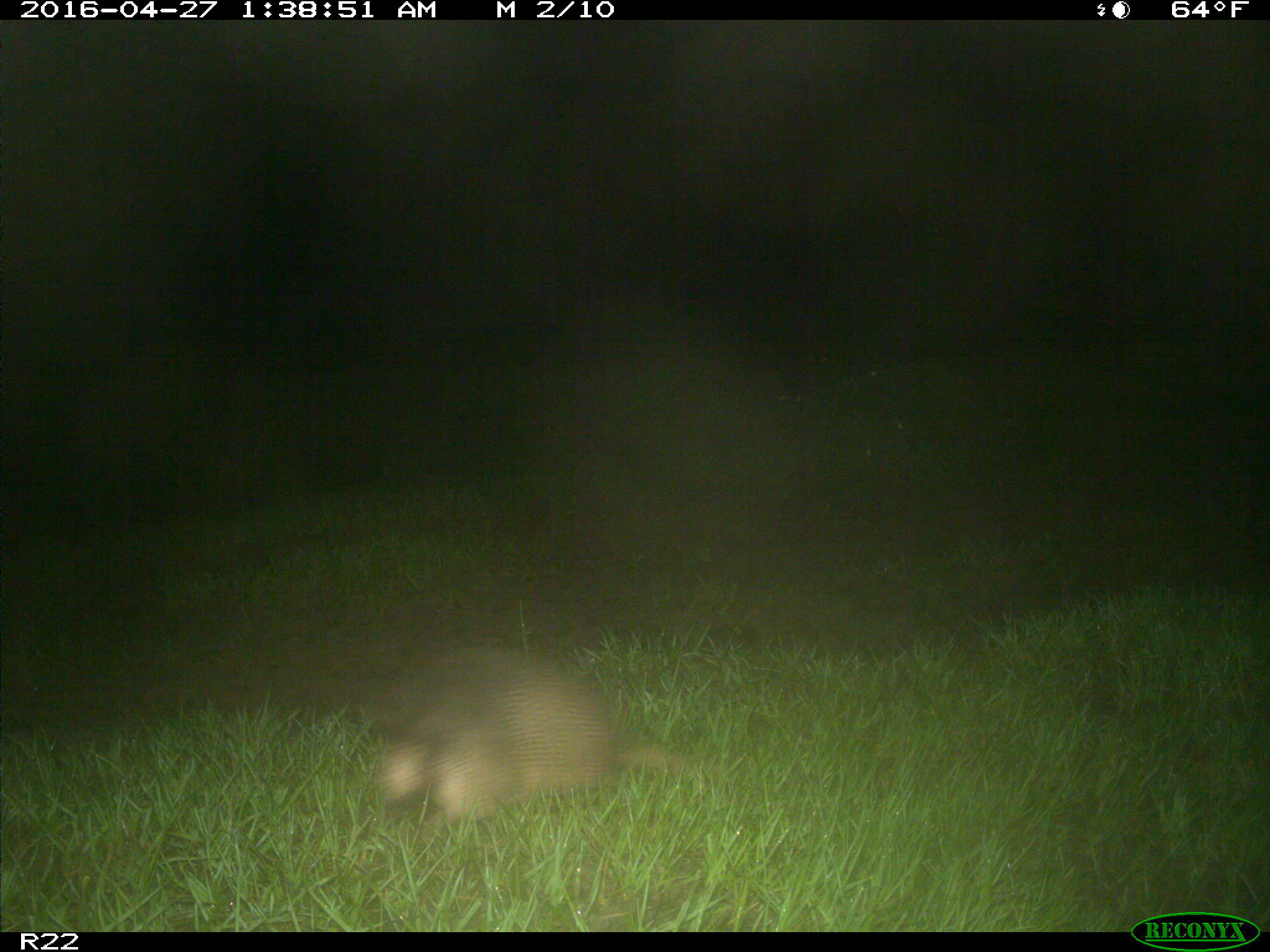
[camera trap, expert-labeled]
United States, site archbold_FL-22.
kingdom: Animalia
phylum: Chordata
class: Mammalia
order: Cingulata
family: Dasypodidae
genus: Dasypus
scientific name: Dasypus novemcinctus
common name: nine-banded armadillo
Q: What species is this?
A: Dasypus novemcinctus (nine-banded armadillo).